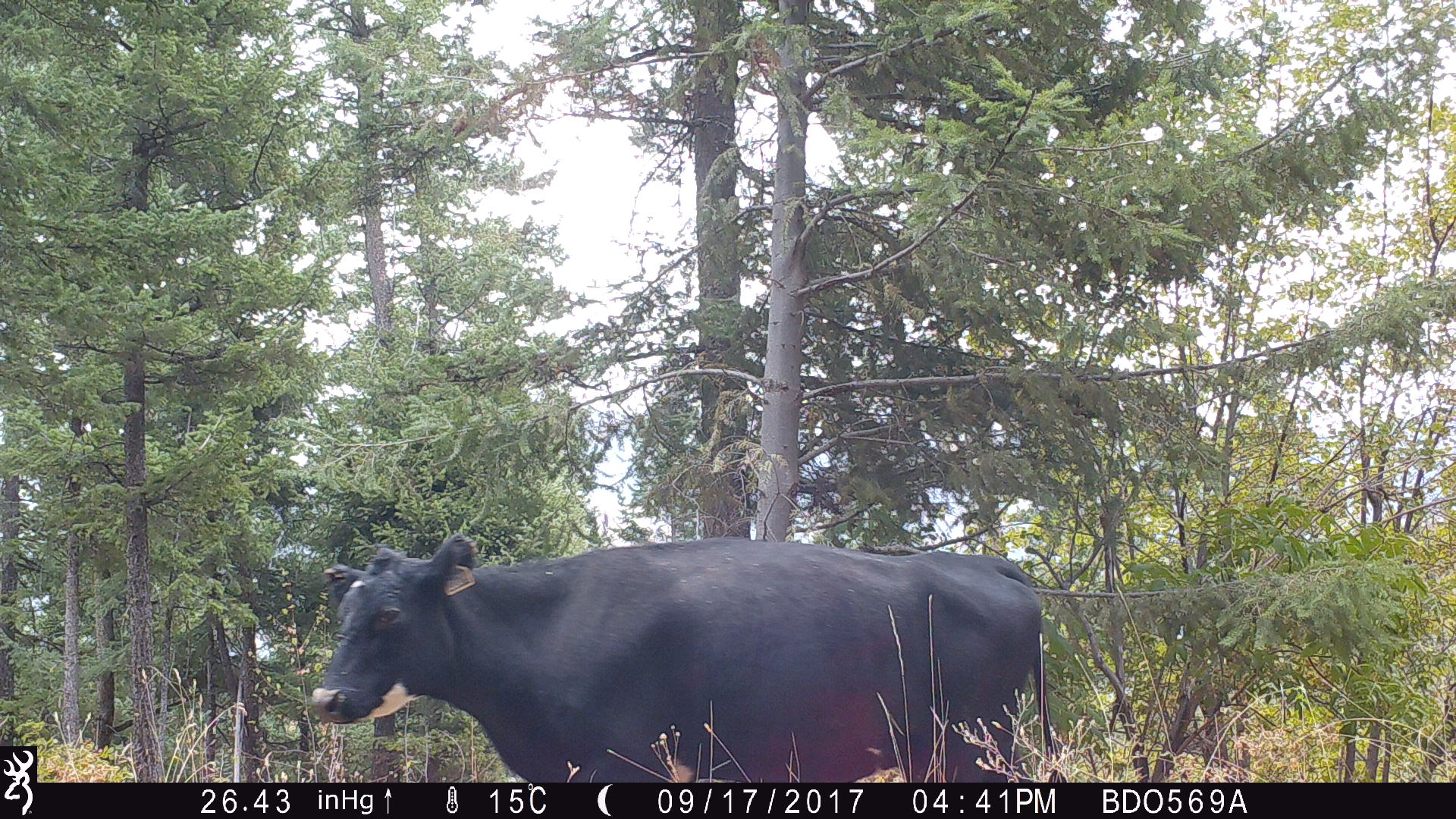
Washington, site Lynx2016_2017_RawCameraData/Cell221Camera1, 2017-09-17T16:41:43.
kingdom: Animalia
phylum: Chordata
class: Mammalia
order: Artiodactyla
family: Bovidae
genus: Bos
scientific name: Bos taurus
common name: domestic cattle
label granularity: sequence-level